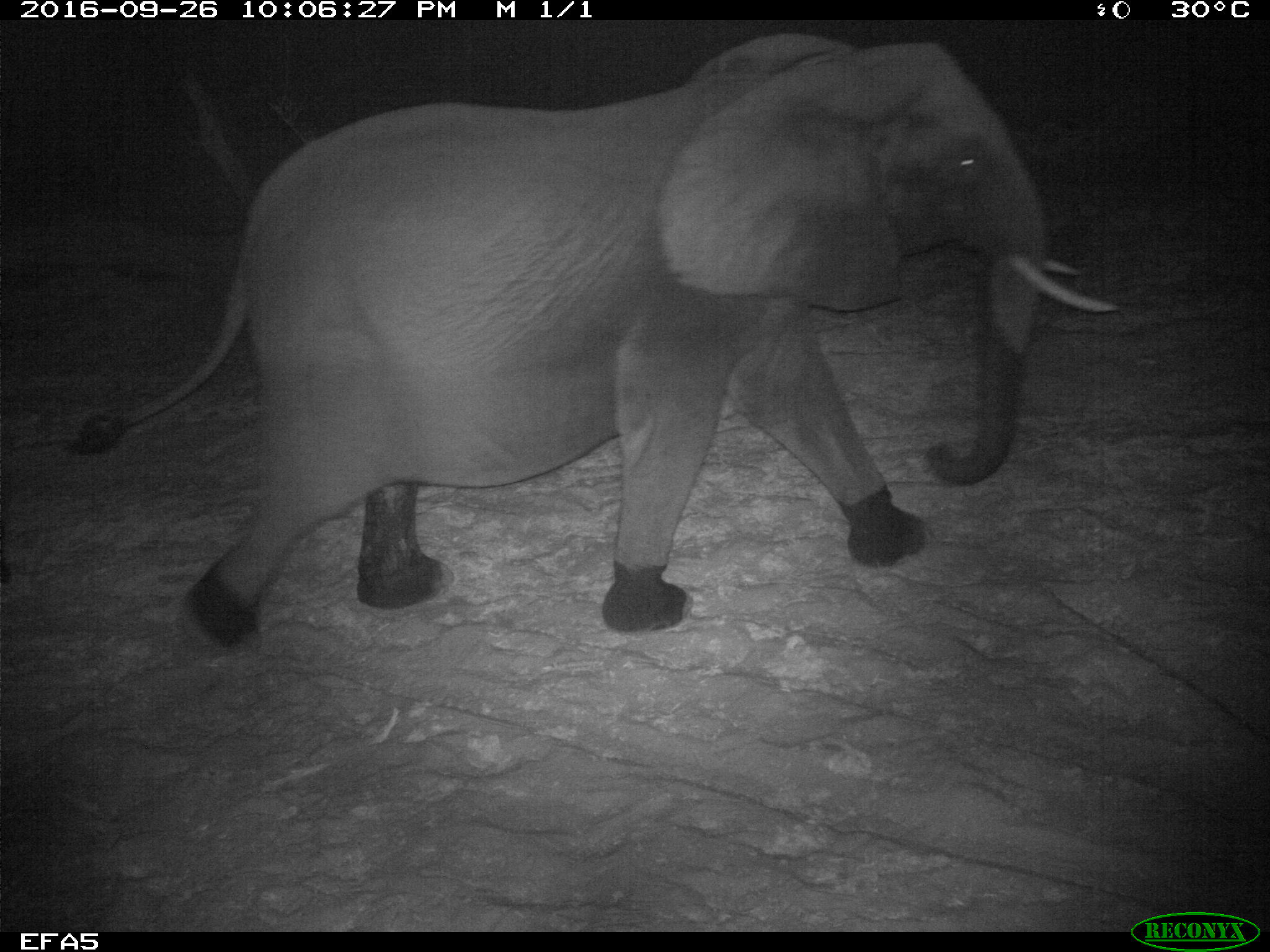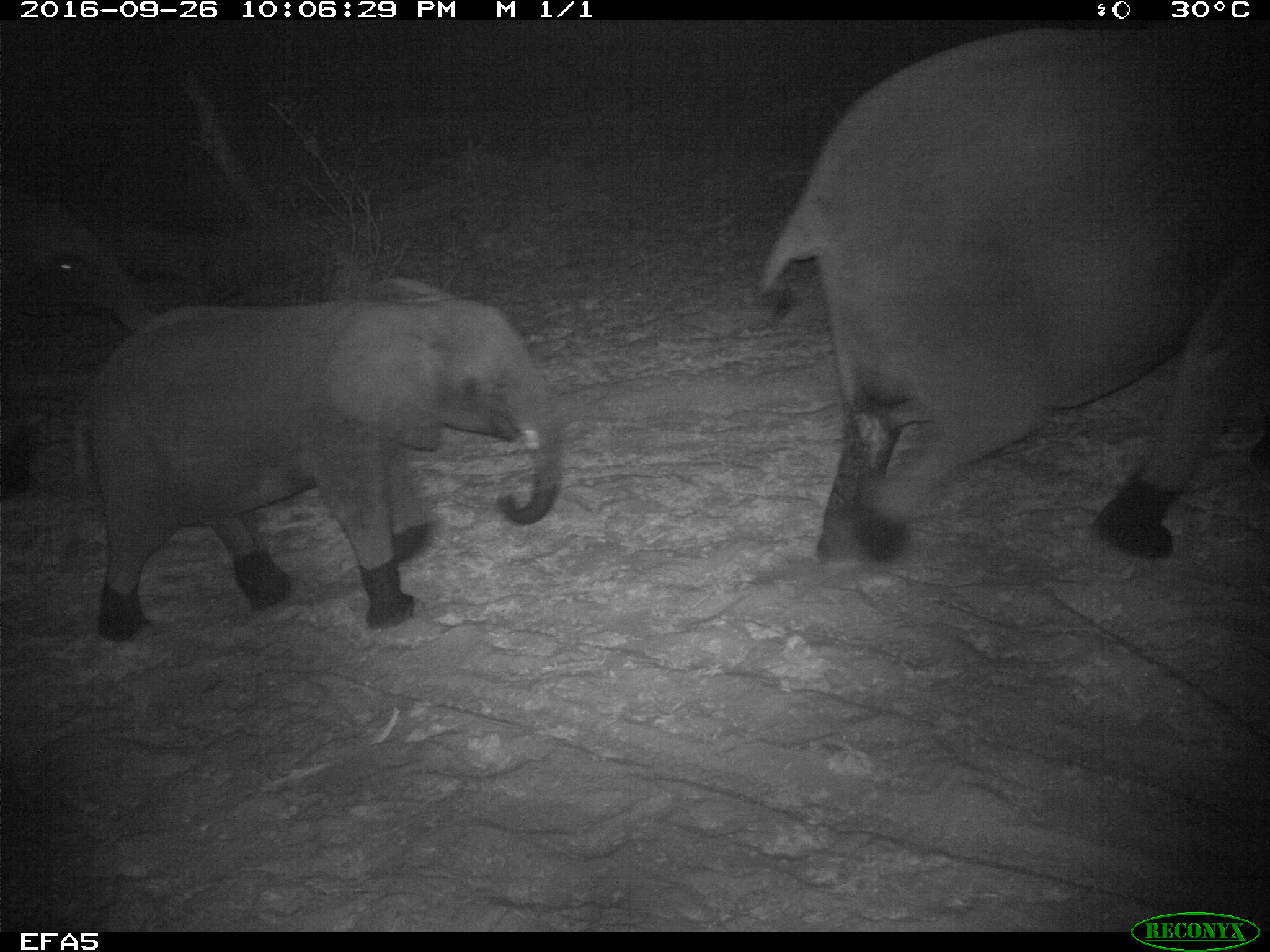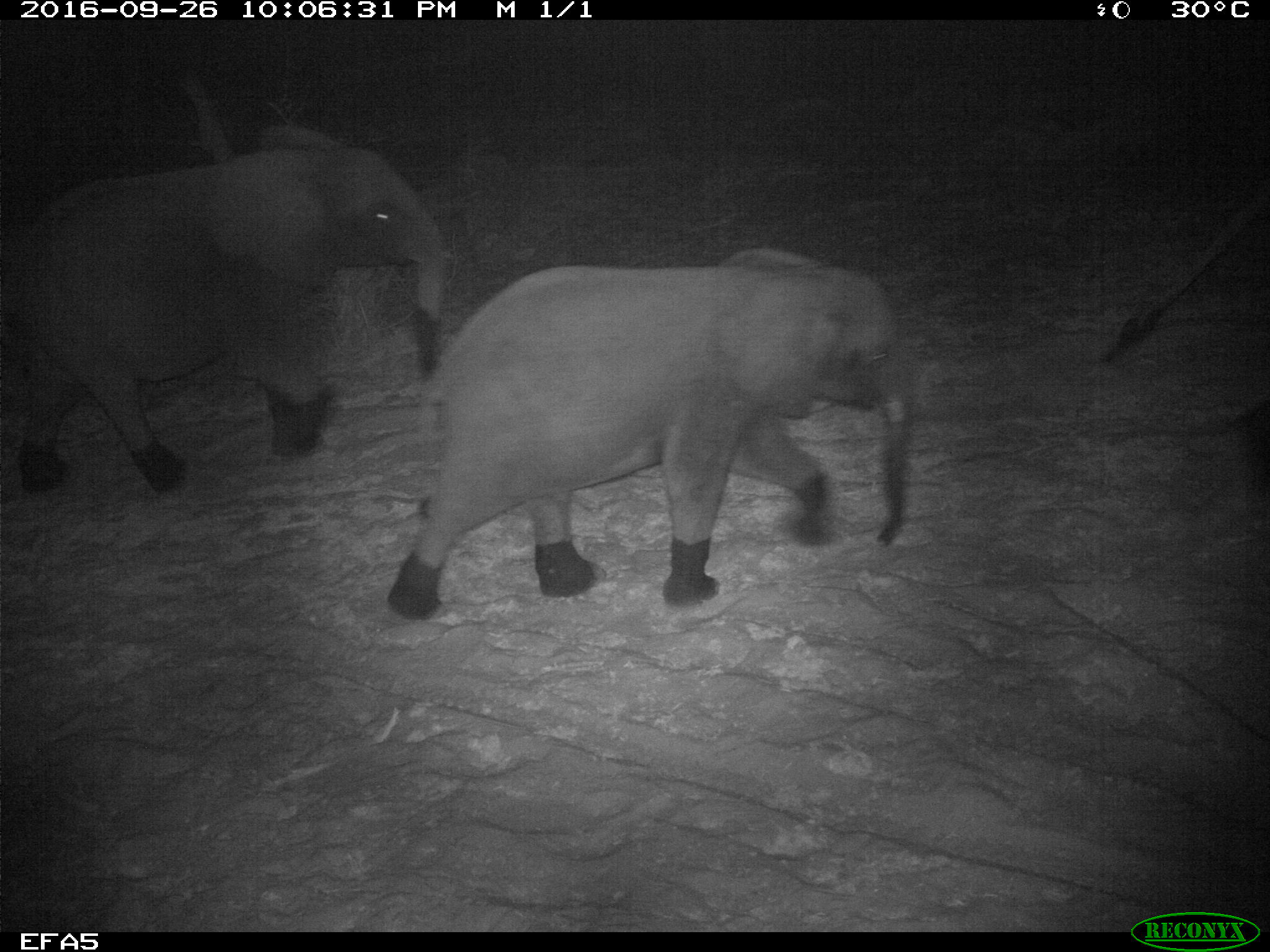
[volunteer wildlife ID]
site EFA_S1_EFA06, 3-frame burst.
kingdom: Animalia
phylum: Chordata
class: Mammalia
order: Proboscidea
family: Elephantidae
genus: Loxodonta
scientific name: Loxodonta africana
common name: african bush elephant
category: elephant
Elephant (african bush elephant) (Loxodonta africana), count 3. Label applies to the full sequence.